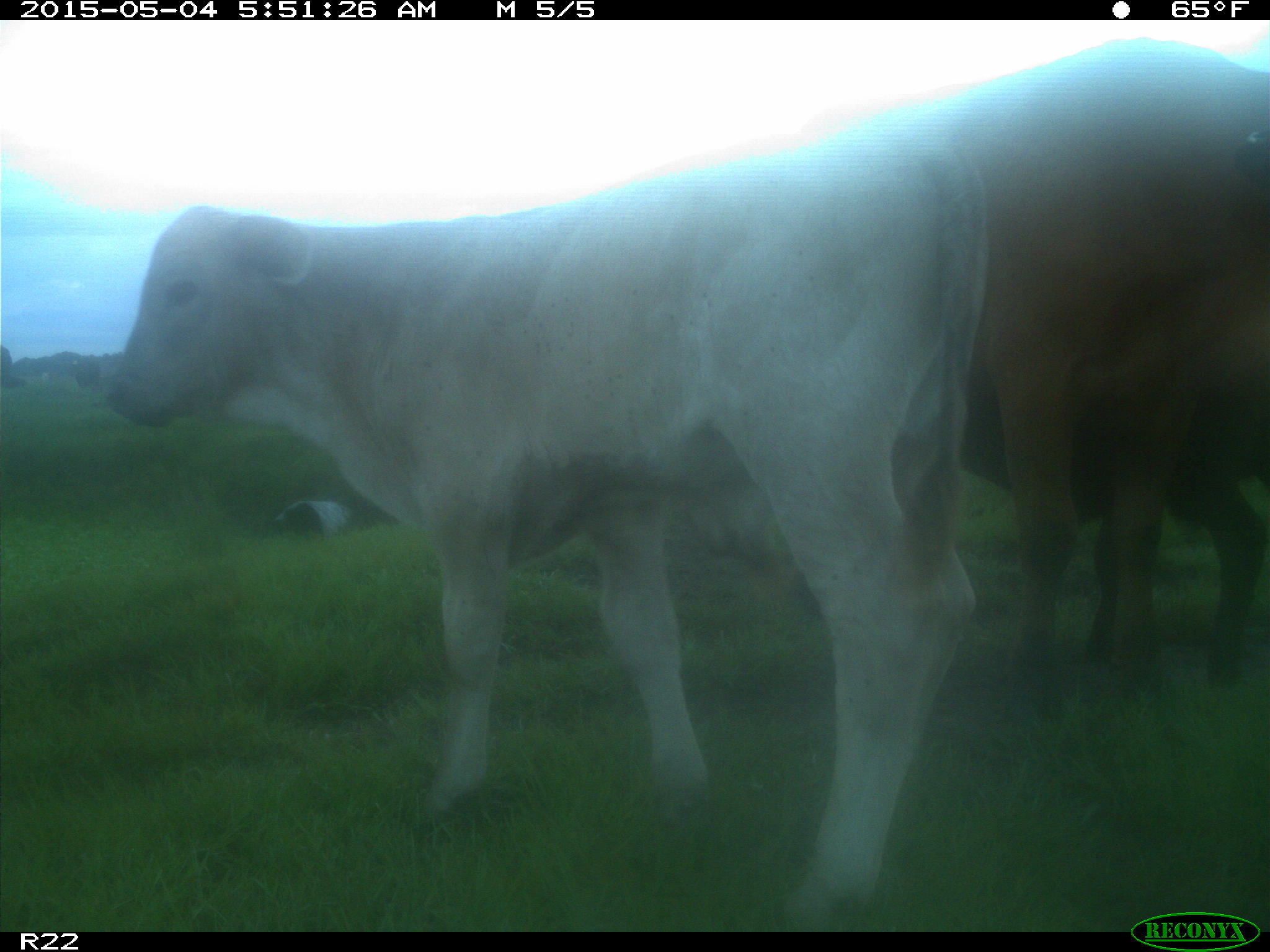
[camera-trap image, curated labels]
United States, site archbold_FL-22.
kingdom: Animalia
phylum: Chordata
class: Mammalia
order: Artiodactyla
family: Bovidae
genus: Bos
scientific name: Bos taurus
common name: domestic cow